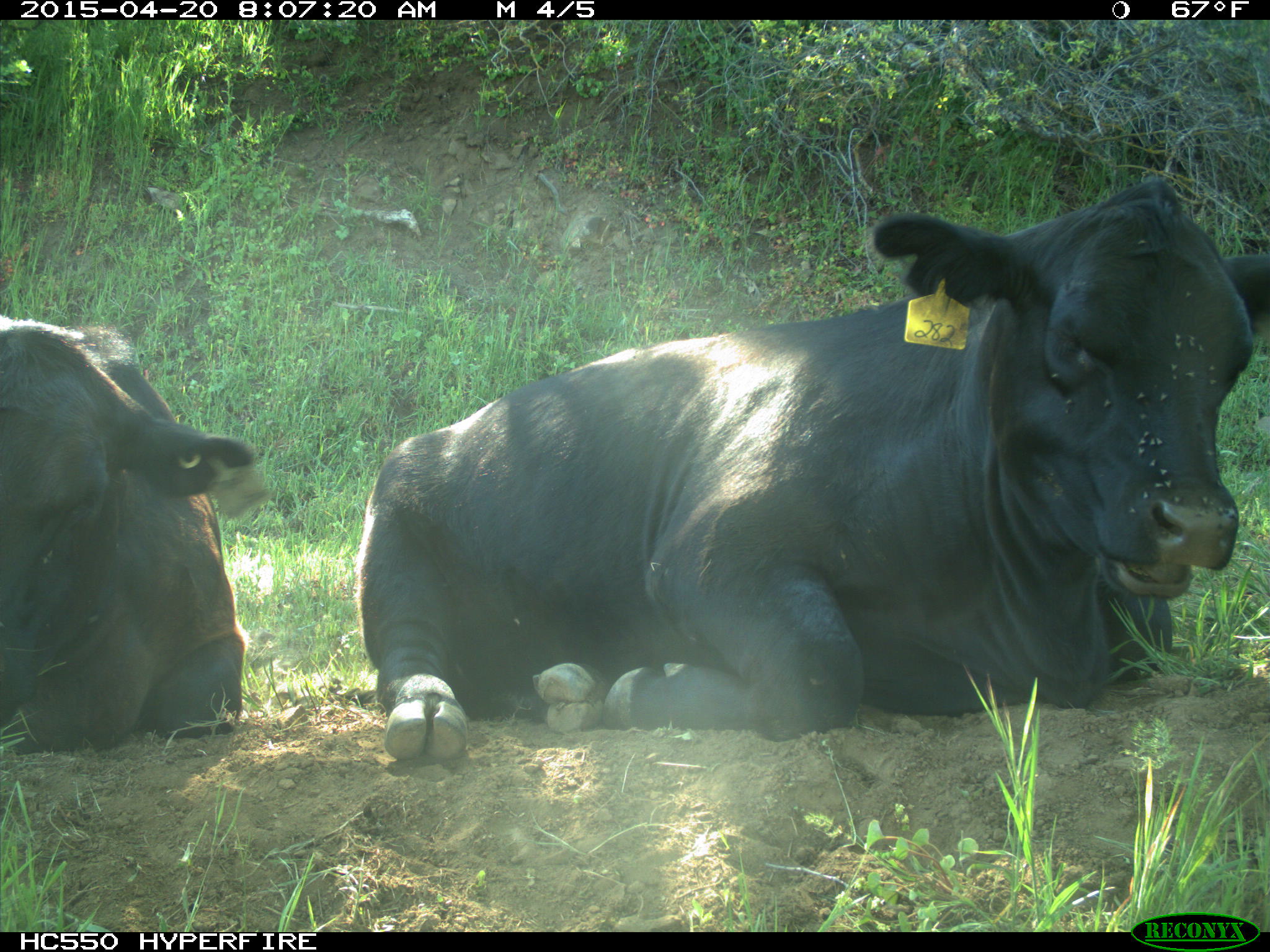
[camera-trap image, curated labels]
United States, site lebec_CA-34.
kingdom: Animalia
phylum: Chordata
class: Mammalia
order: Artiodactyla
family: Bovidae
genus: Bos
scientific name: Bos taurus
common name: domestic cow